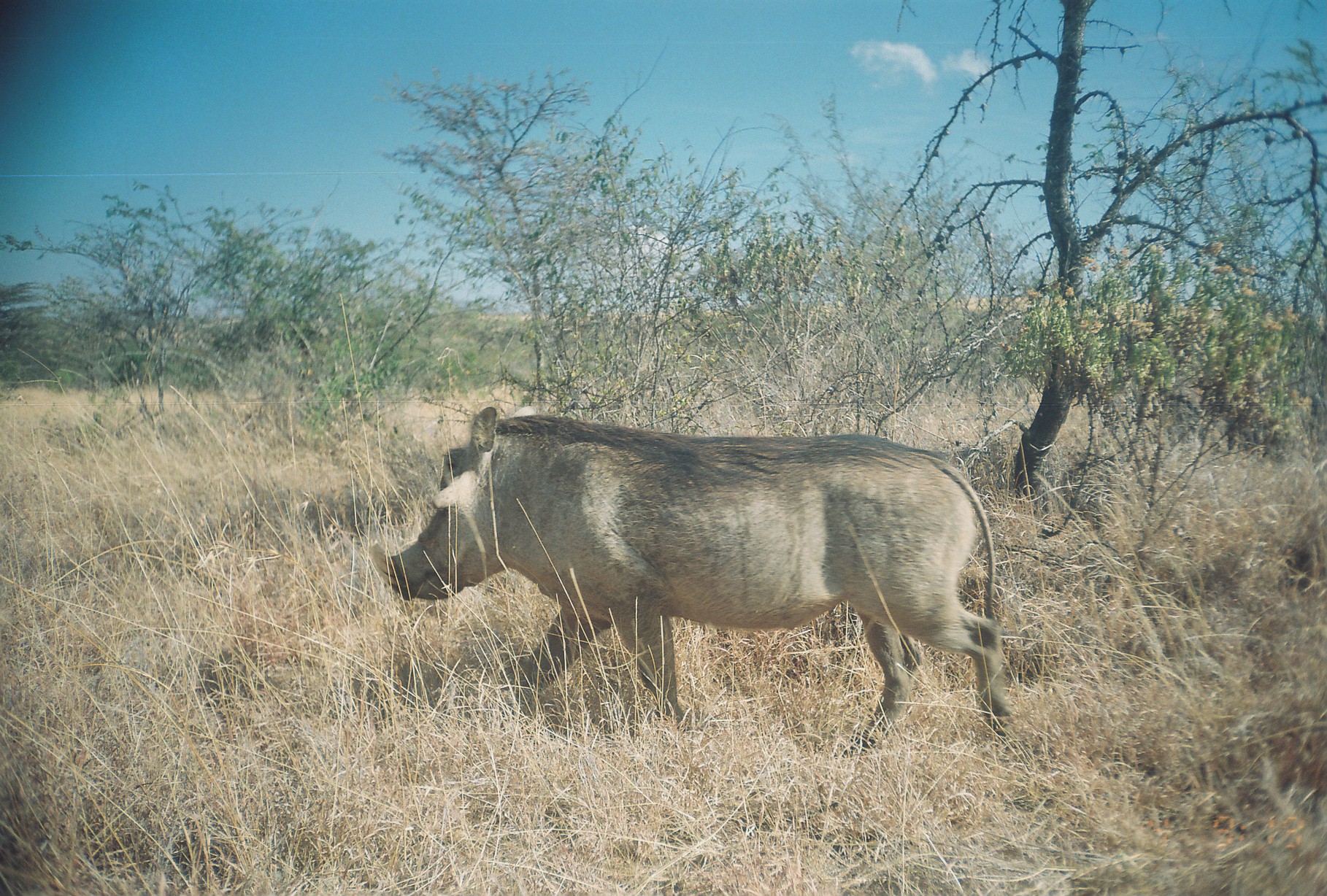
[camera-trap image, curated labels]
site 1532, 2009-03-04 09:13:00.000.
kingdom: Animalia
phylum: Chordata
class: Mammalia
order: Artiodactyla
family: Suidae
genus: Phacochoerus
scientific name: Phacochoerus africanus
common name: common warthog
Phacochoerus africanus (common warthog), count 1.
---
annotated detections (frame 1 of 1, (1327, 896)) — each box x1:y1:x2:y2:
phacochoerus africanus: 369:406:1014:748